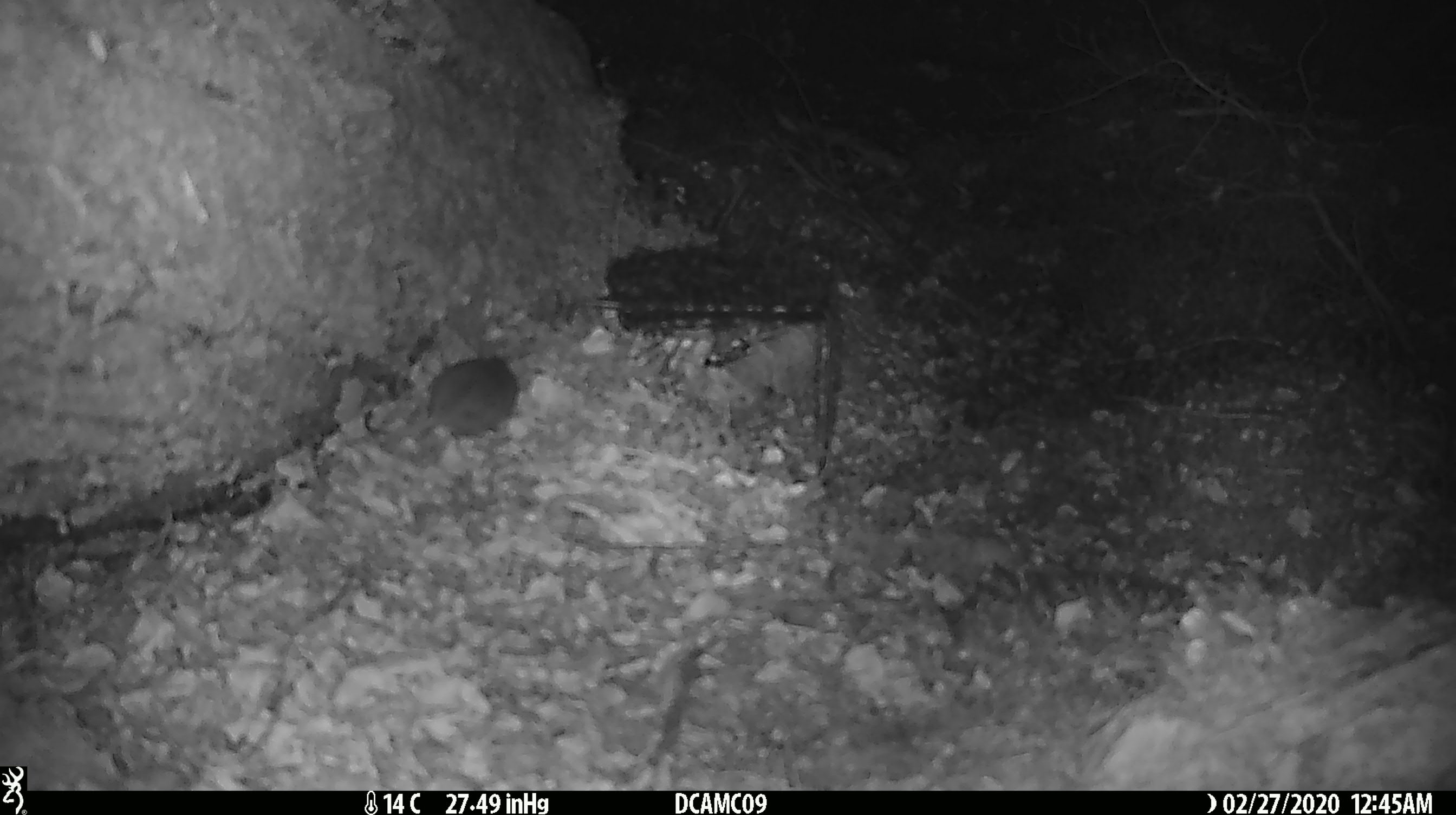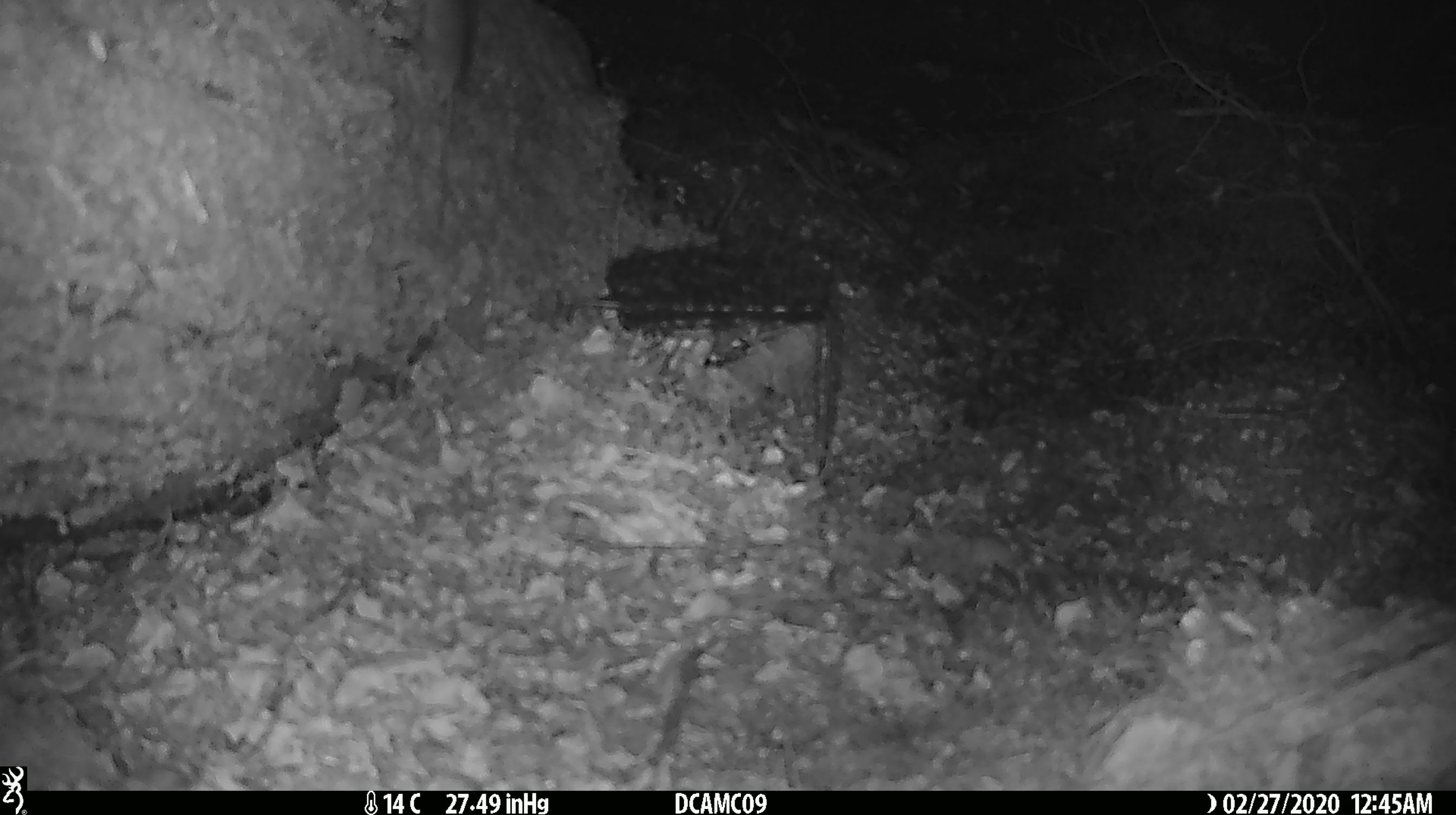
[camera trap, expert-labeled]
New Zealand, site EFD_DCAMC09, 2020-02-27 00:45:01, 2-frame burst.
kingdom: Animalia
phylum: Chordata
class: Mammalia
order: Rodentia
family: Muridae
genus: Mus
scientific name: Mus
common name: mouse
Mouse (Mus).